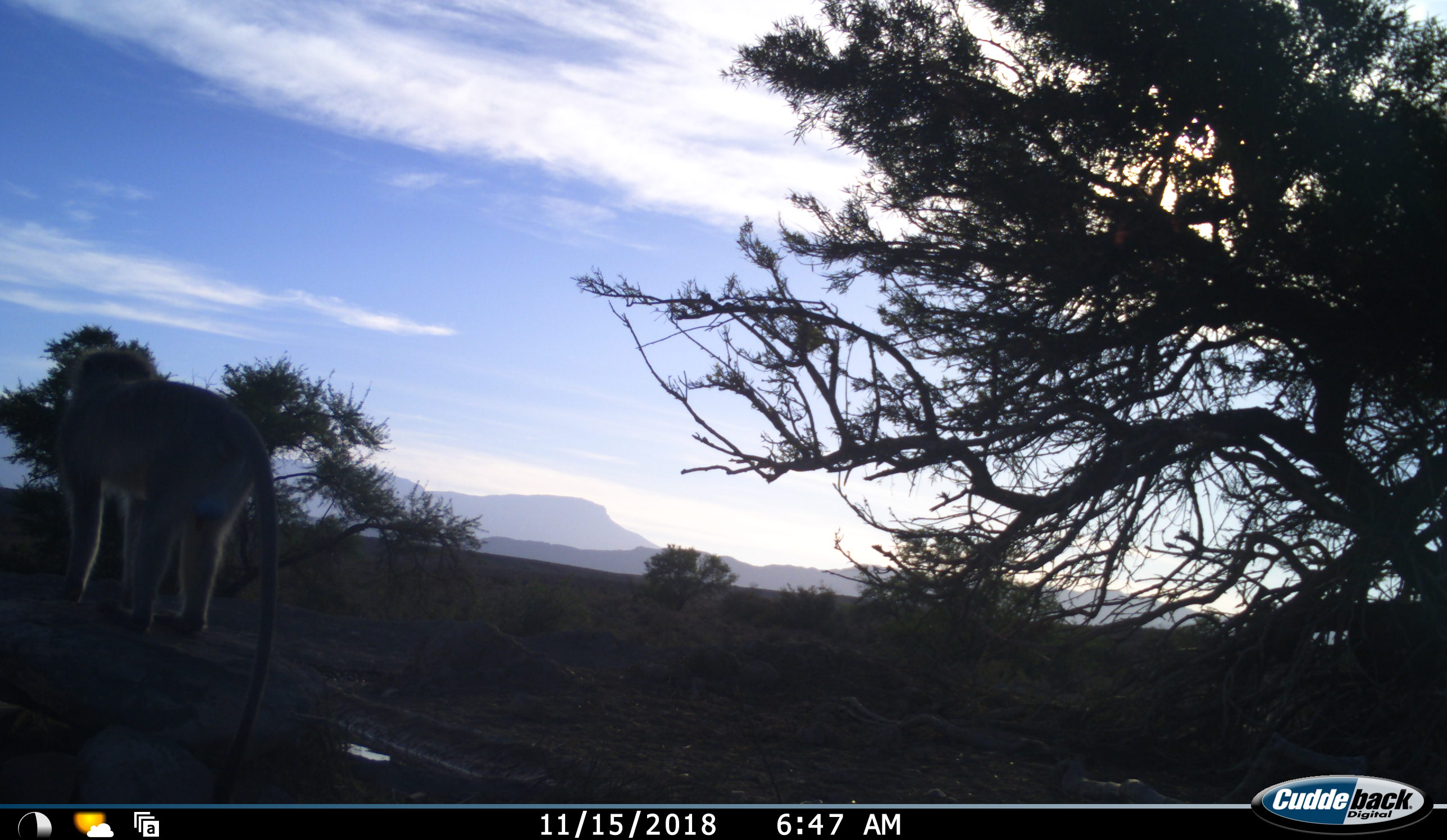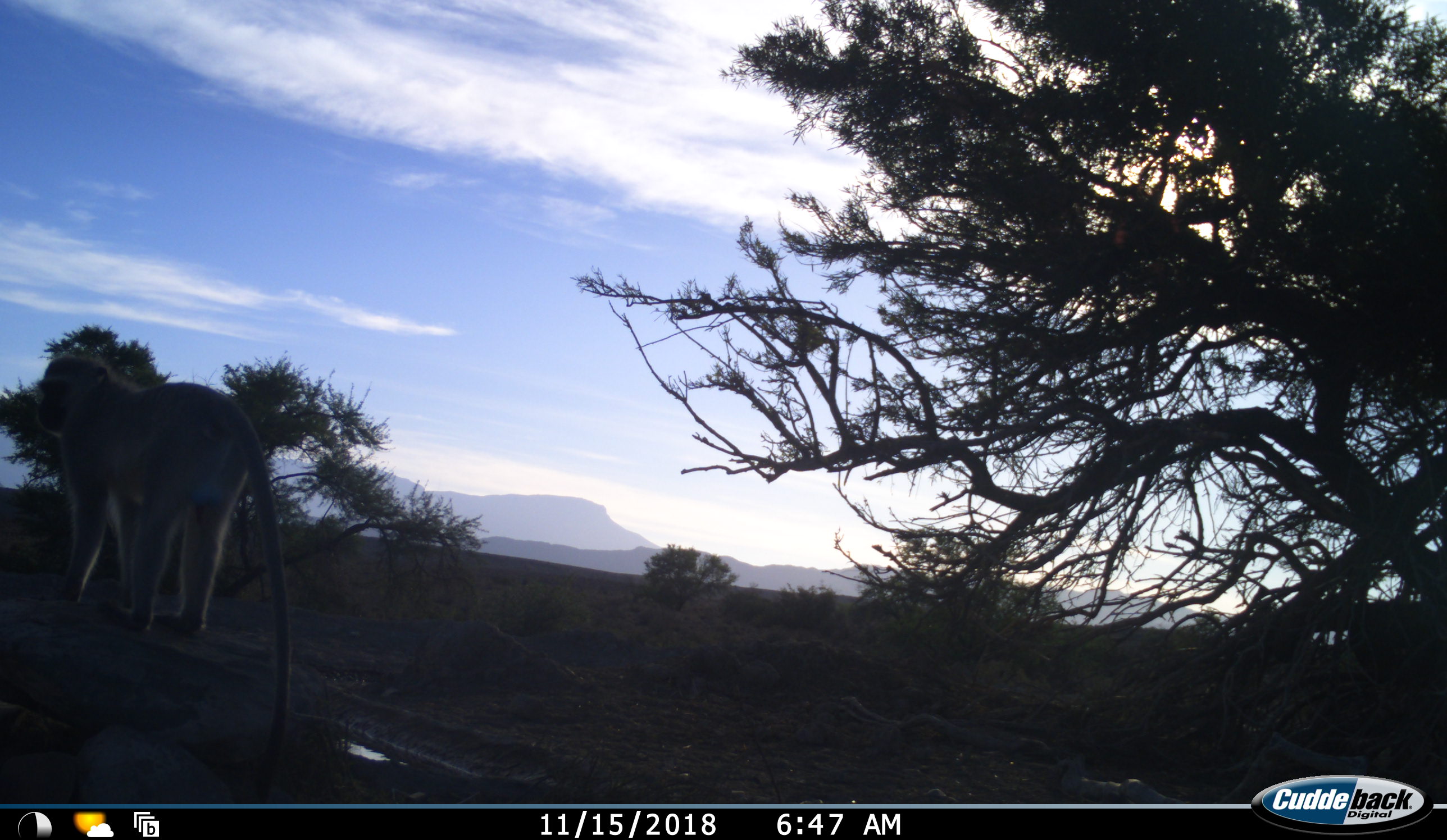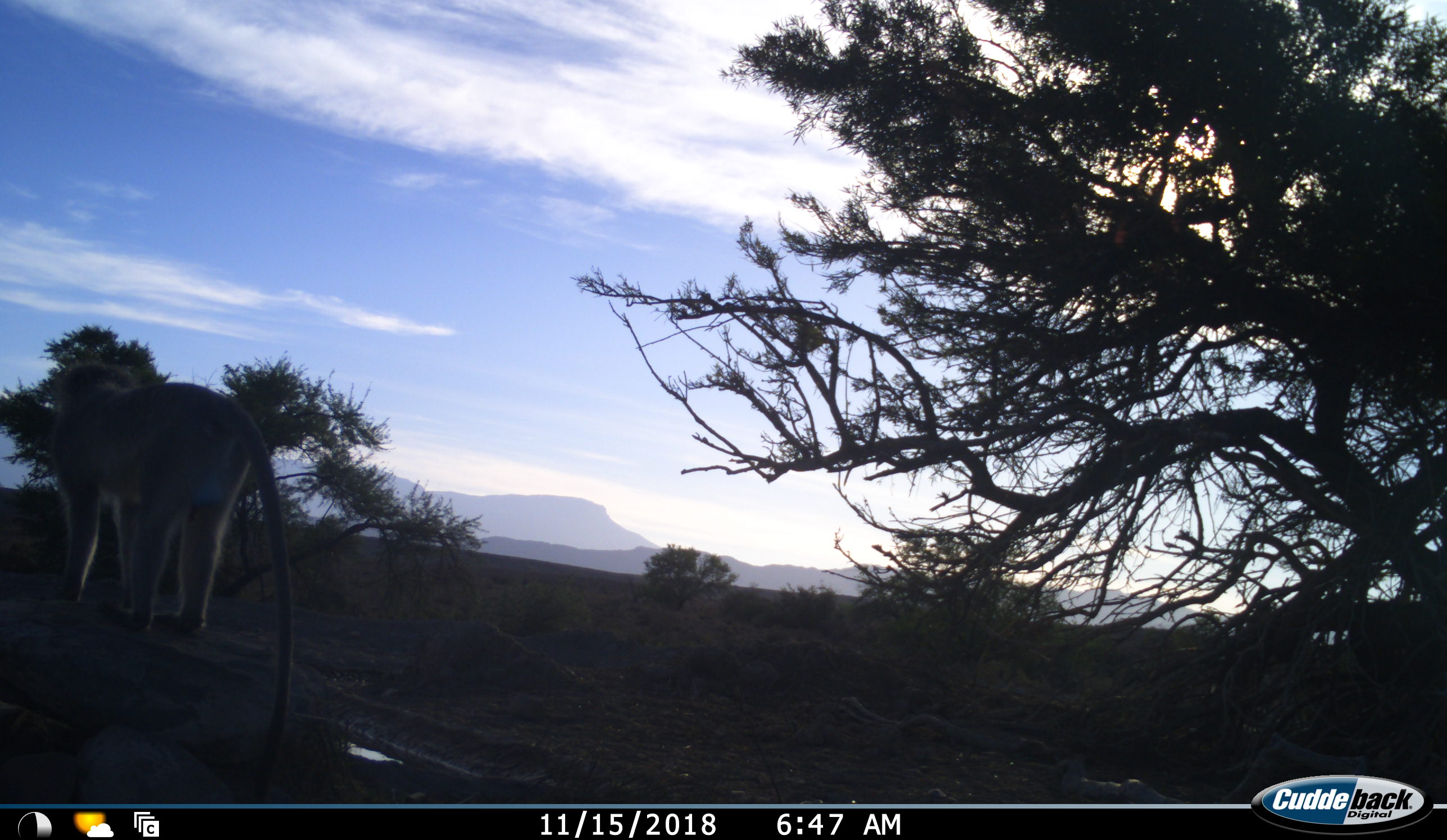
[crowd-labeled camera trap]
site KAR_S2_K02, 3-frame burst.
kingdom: Animalia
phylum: Chordata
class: Mammalia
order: Primates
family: Cercopithecidae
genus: Chlorocebus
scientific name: Chlorocebus pygerythrus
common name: vervet monkey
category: monkeyvervet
Monkeyvervet (vervet monkey) (Chlorocebus pygerythrus), count 1. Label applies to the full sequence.